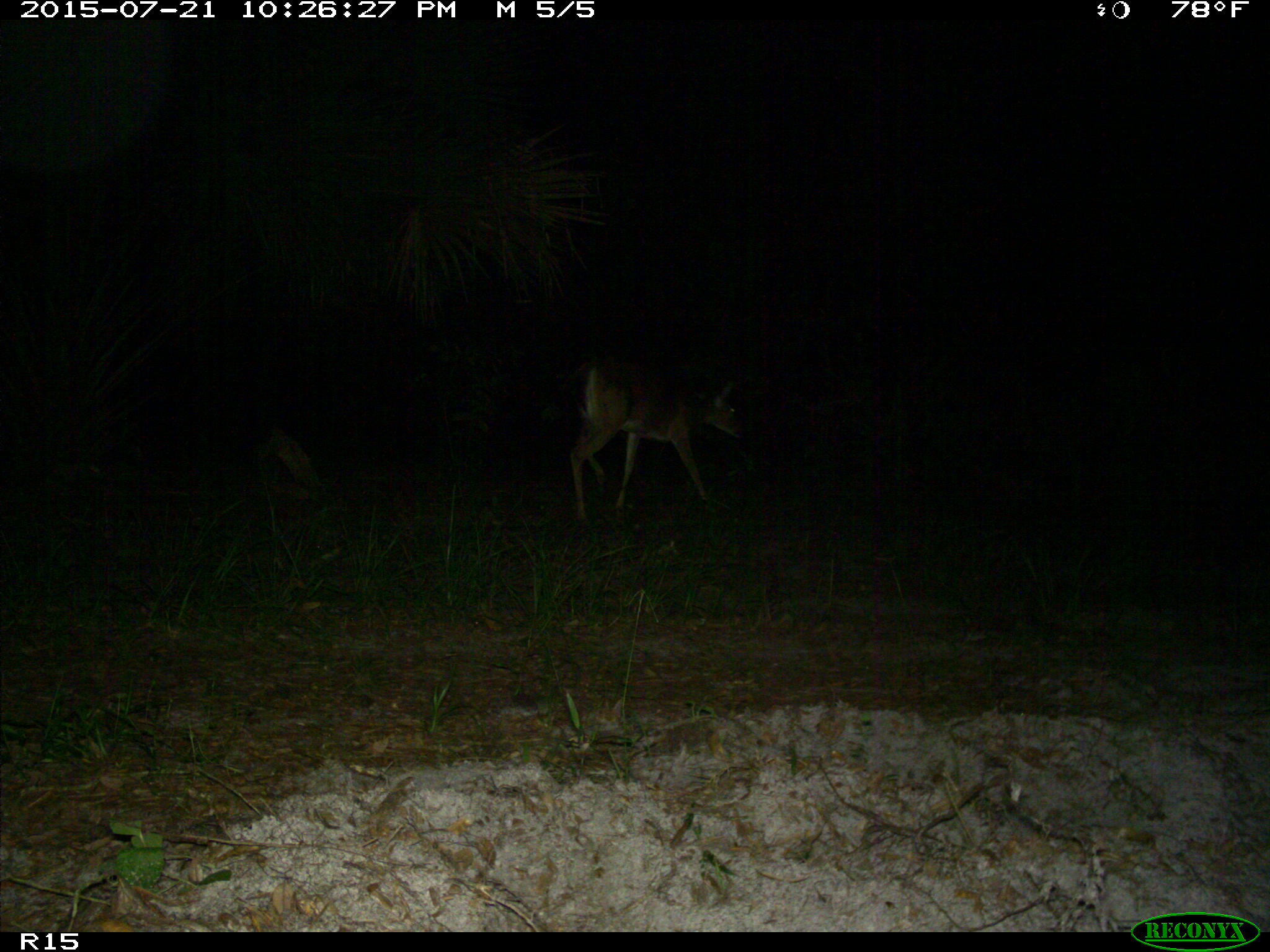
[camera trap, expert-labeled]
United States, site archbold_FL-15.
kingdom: Animalia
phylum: Chordata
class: Mammalia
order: Artiodactyla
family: Cervidae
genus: Odocoileus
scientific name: Odocoileus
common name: deer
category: unidentified deer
Unidentified deer (deer) (Odocoileus).